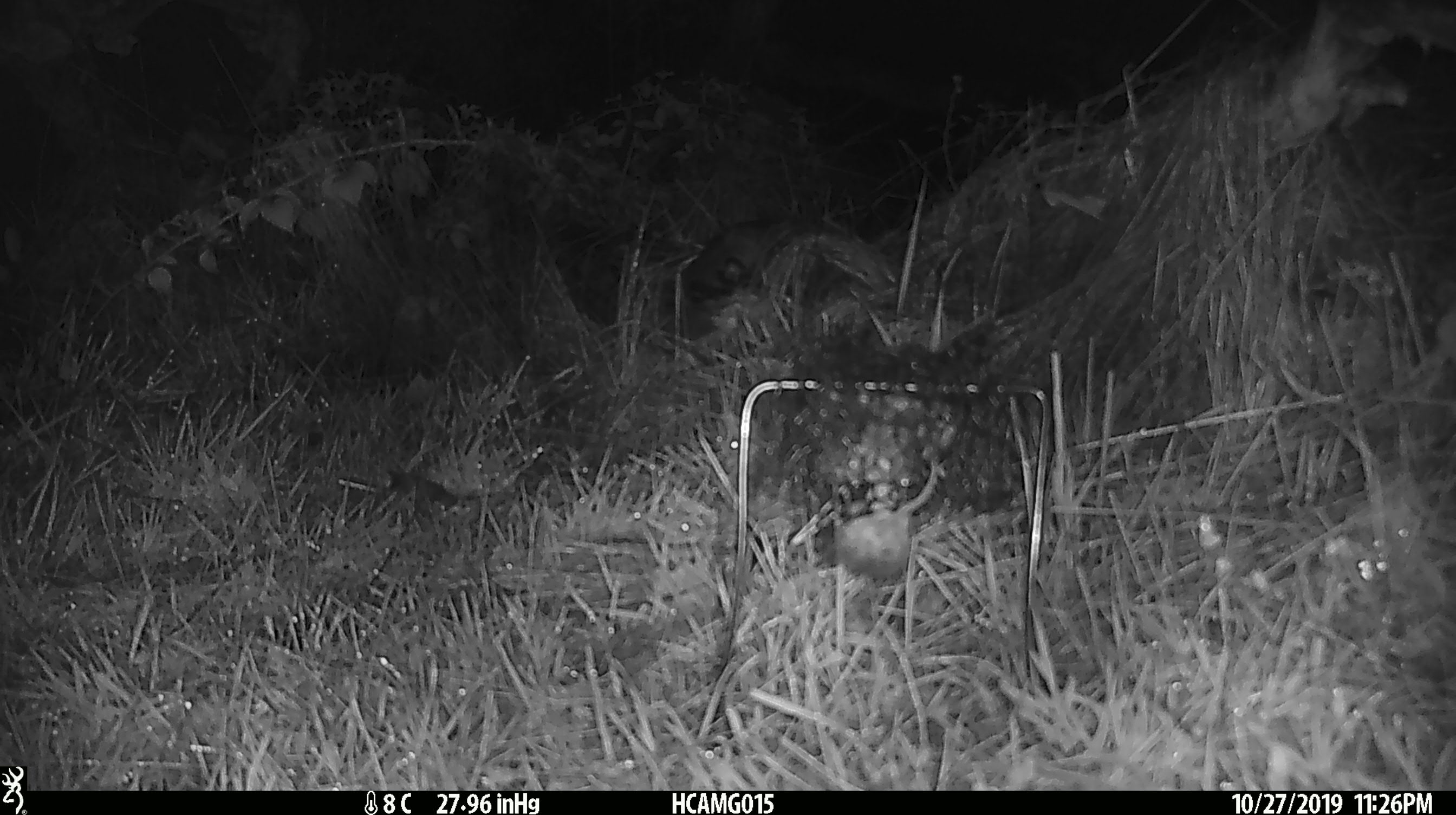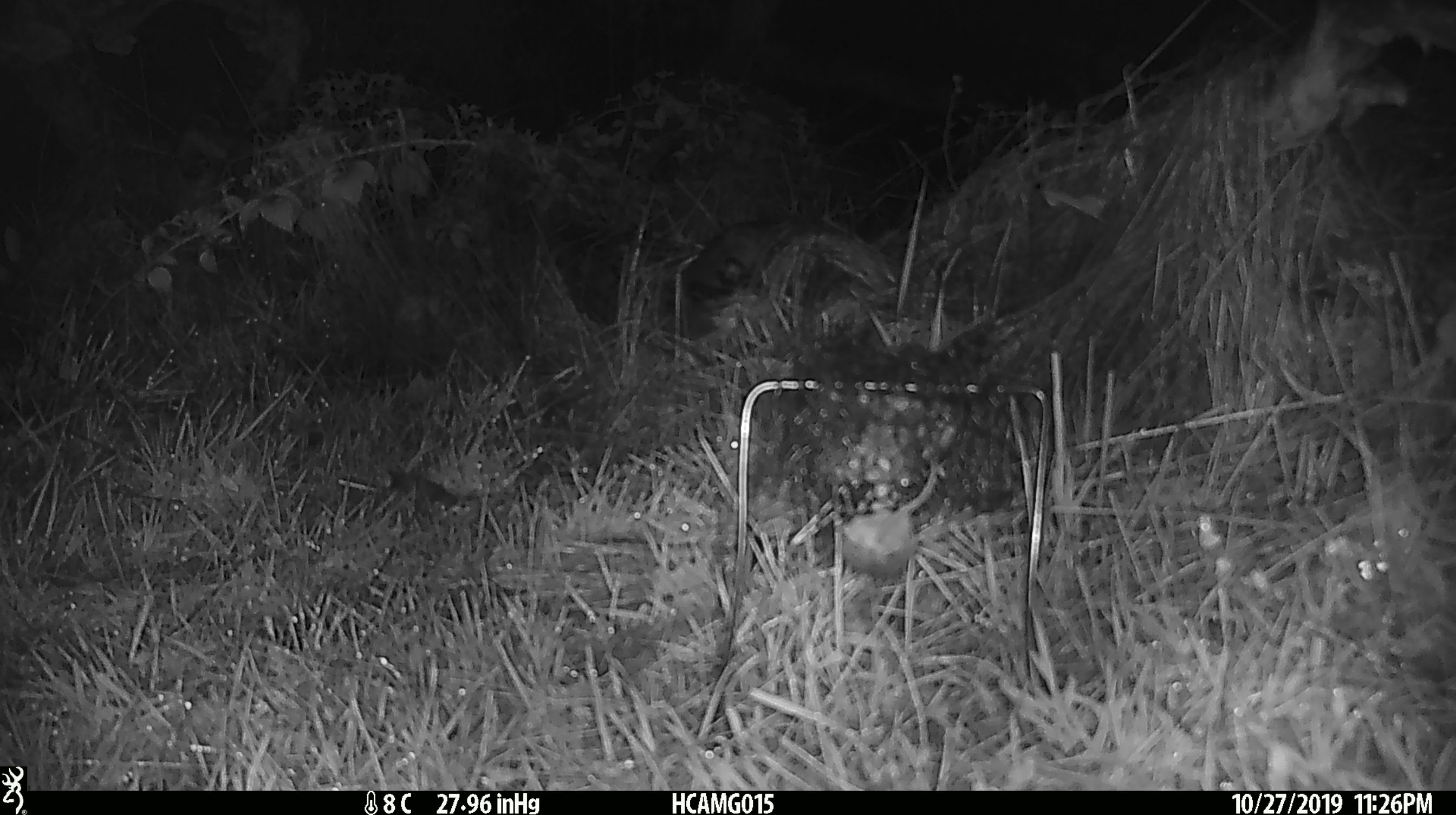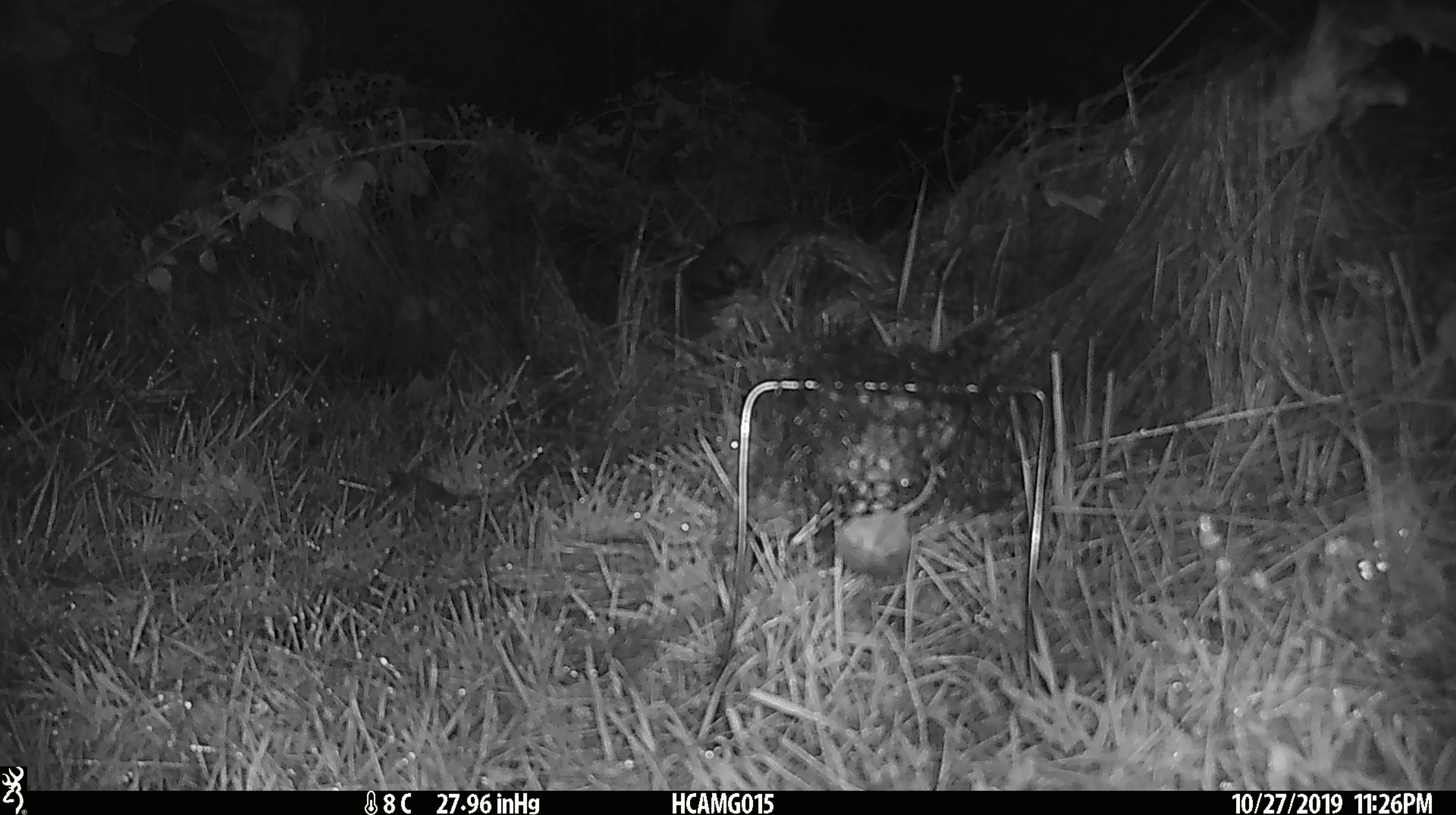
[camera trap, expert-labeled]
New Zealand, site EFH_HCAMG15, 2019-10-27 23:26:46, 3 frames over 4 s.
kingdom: Animalia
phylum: Chordata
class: Mammalia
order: Rodentia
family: Muridae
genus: Mus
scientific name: Mus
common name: mouse